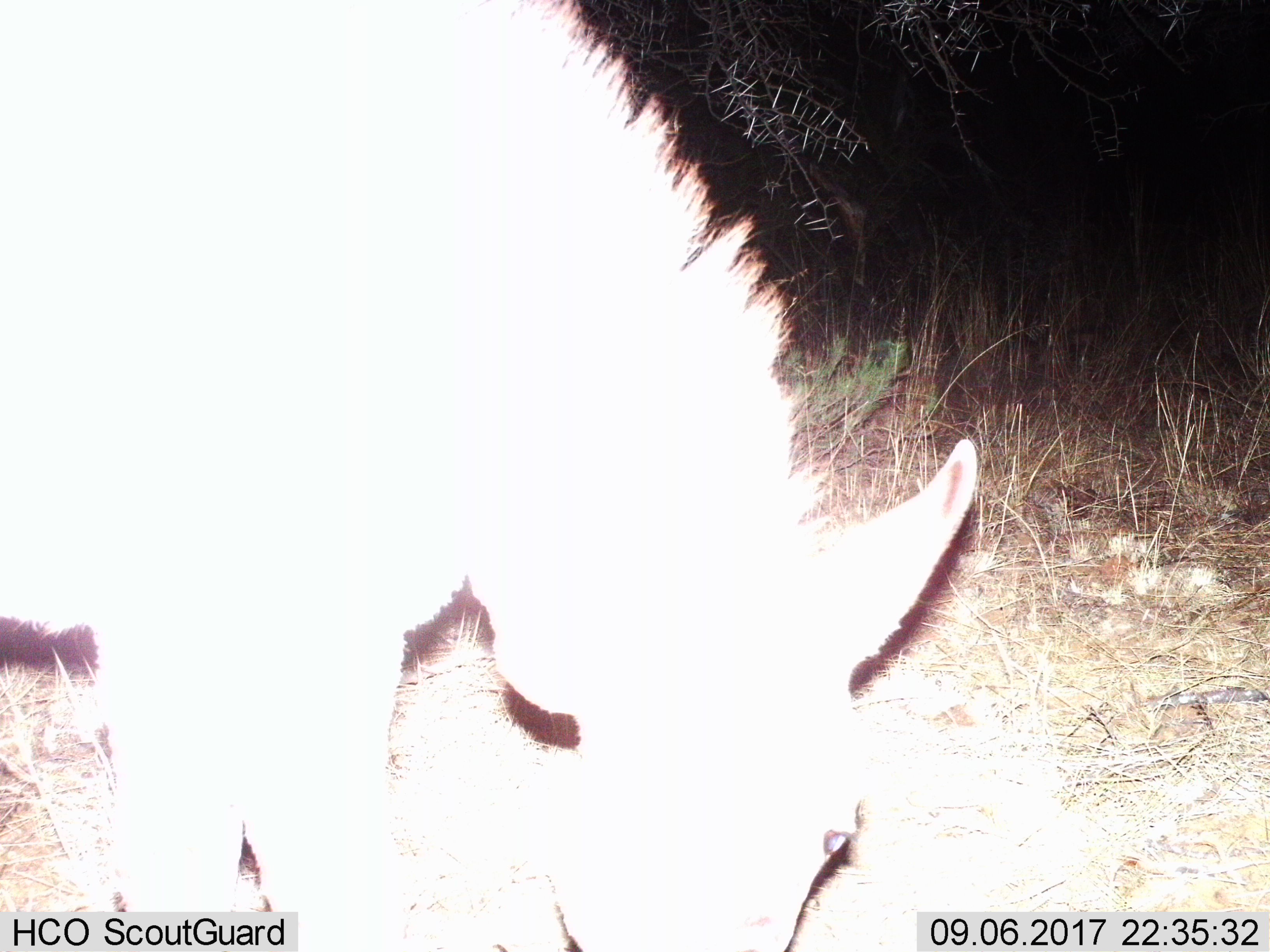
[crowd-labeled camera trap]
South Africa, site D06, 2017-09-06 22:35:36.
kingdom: Animalia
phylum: Chordata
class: Mammalia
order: Perissodactyla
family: Equidae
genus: Equus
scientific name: Equus zebra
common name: mountain zebra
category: zebramountain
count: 1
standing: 0%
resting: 0%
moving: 0%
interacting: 0%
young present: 0%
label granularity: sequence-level